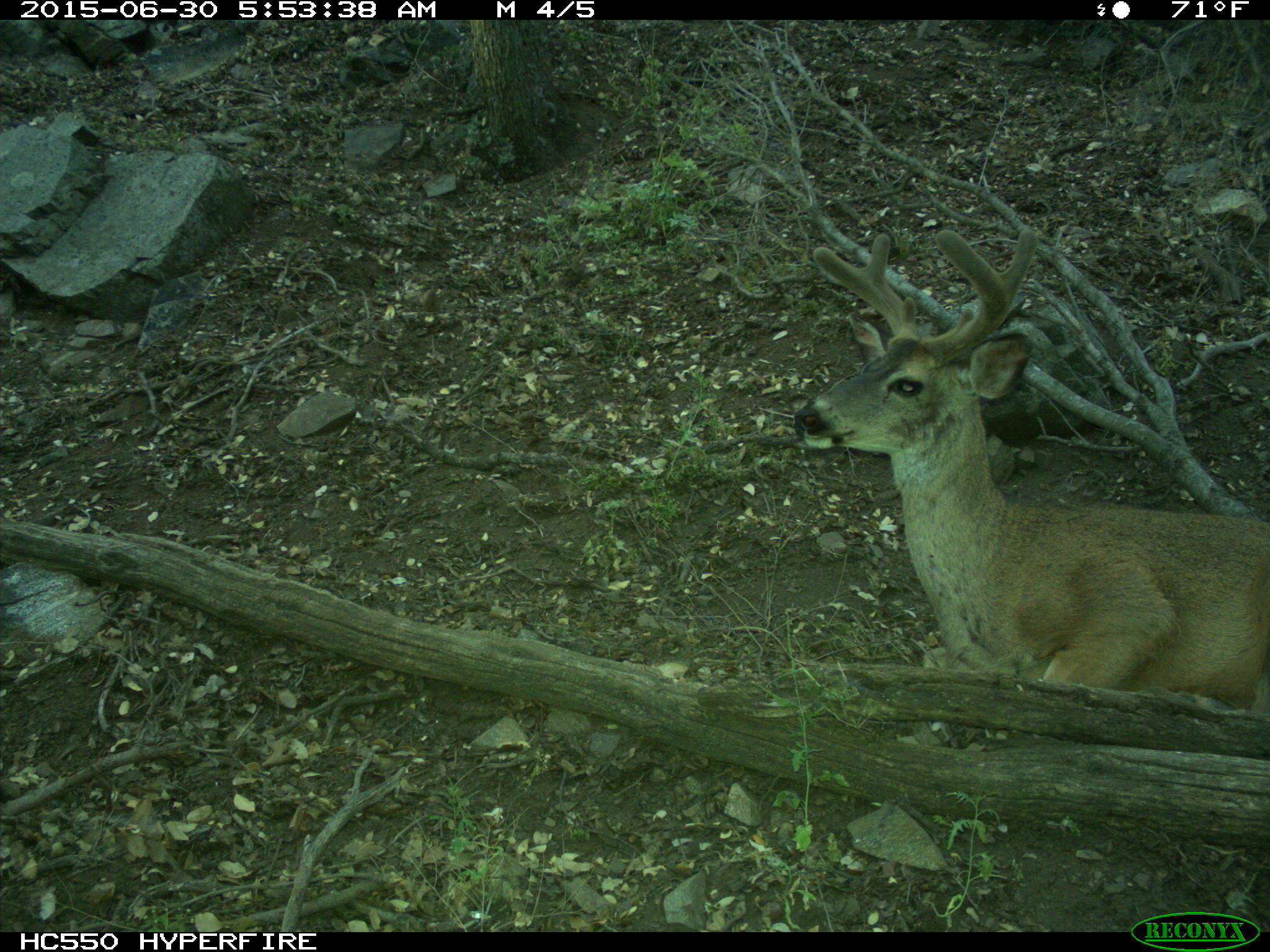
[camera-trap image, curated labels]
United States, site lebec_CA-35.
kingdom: Animalia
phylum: Chordata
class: Mammalia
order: Artiodactyla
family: Cervidae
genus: Odocoileus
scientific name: Odocoileus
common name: deer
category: unidentified deer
Unidentified deer (deer) (Odocoileus).